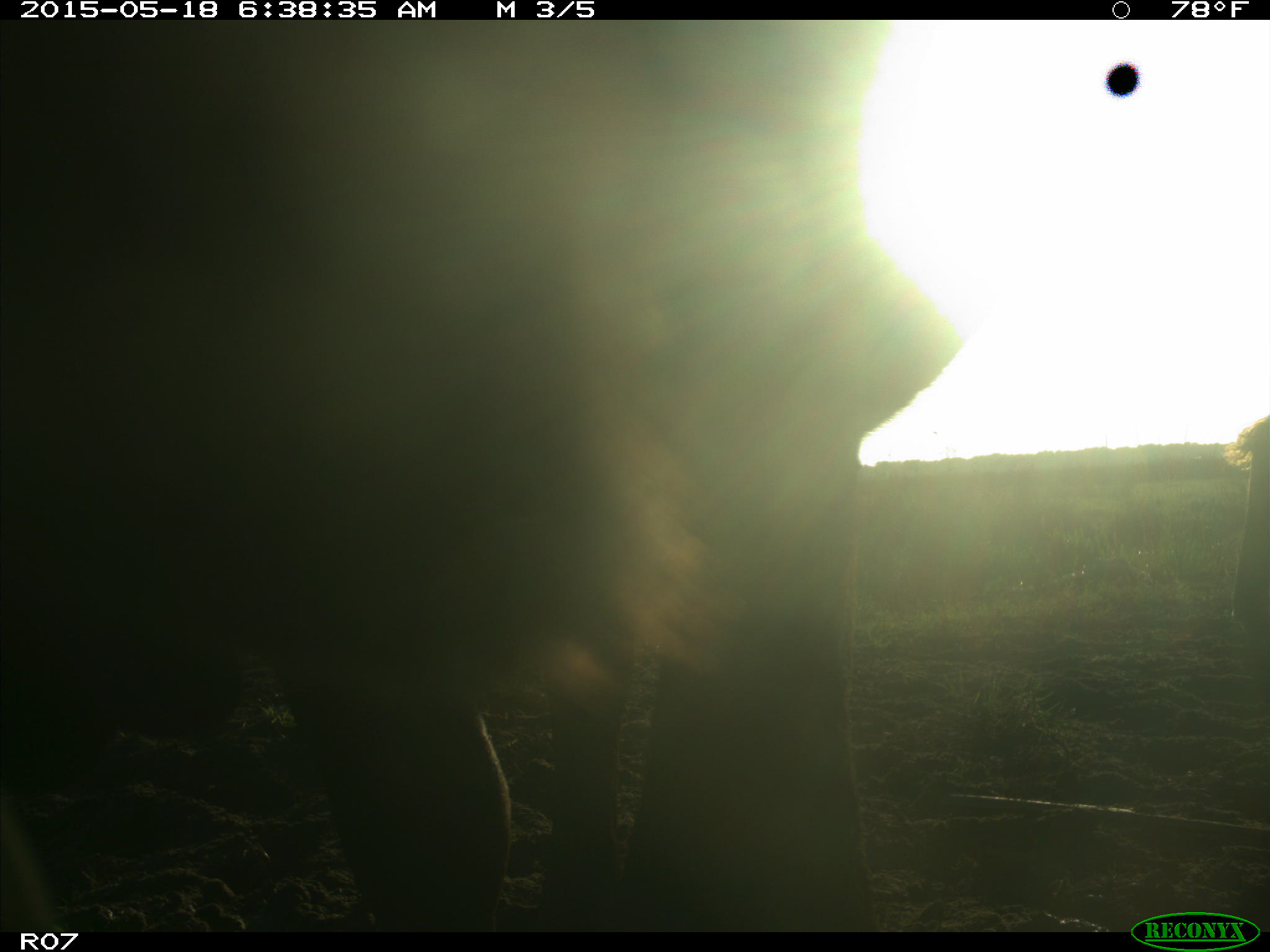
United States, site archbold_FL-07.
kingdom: Animalia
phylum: Chordata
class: Mammalia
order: Artiodactyla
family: Bovidae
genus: Bos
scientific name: Bos taurus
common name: domestic cow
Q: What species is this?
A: Bos taurus (domestic cow).